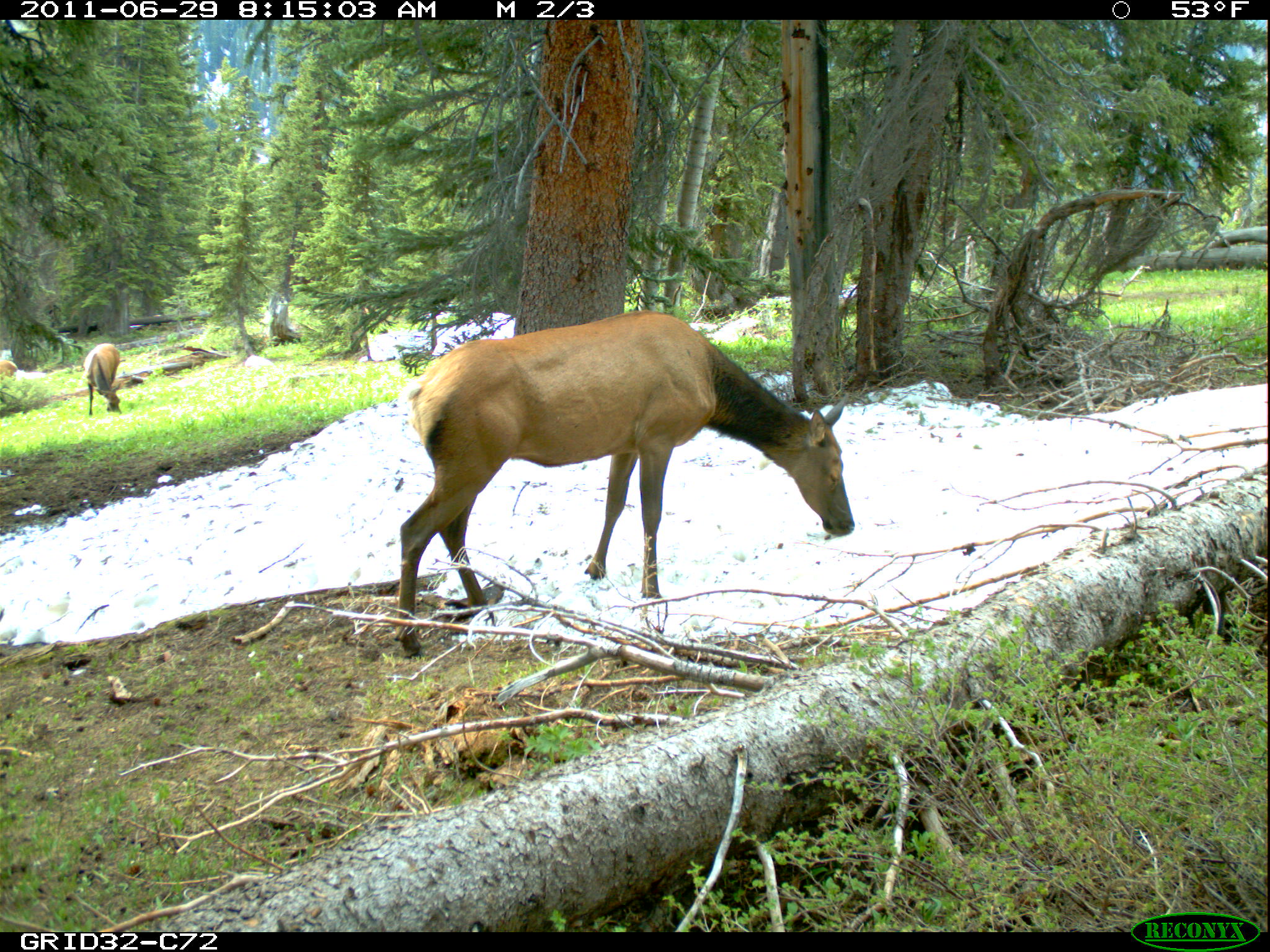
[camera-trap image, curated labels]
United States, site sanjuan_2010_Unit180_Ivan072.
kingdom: Animalia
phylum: Chordata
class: Mammalia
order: Artiodactyla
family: Cervidae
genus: Cervus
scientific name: Cervus elaphus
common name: red deer